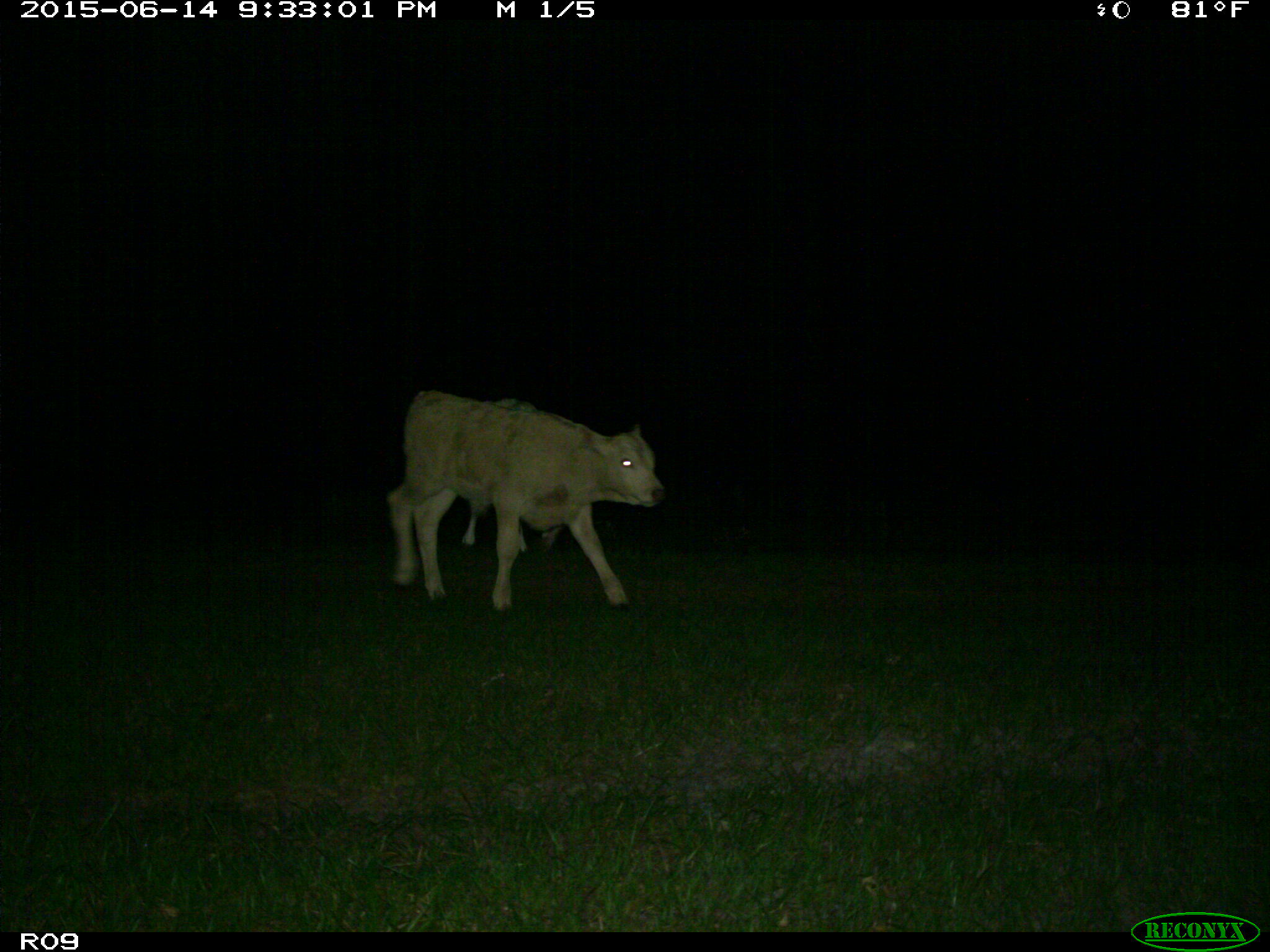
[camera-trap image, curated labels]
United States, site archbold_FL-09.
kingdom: Animalia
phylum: Chordata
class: Mammalia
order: Artiodactyla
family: Bovidae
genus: Bos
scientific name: Bos taurus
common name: domestic cow